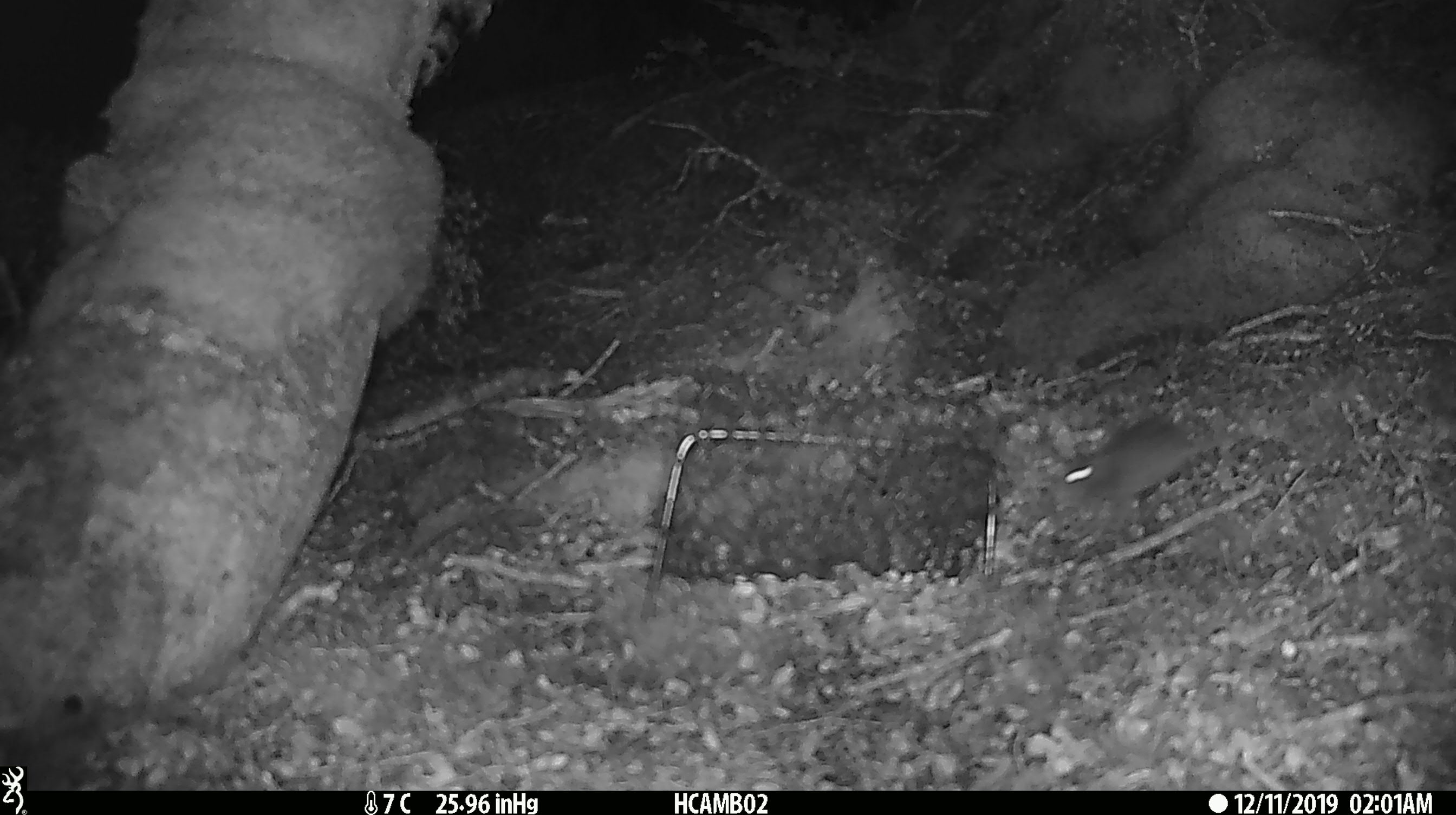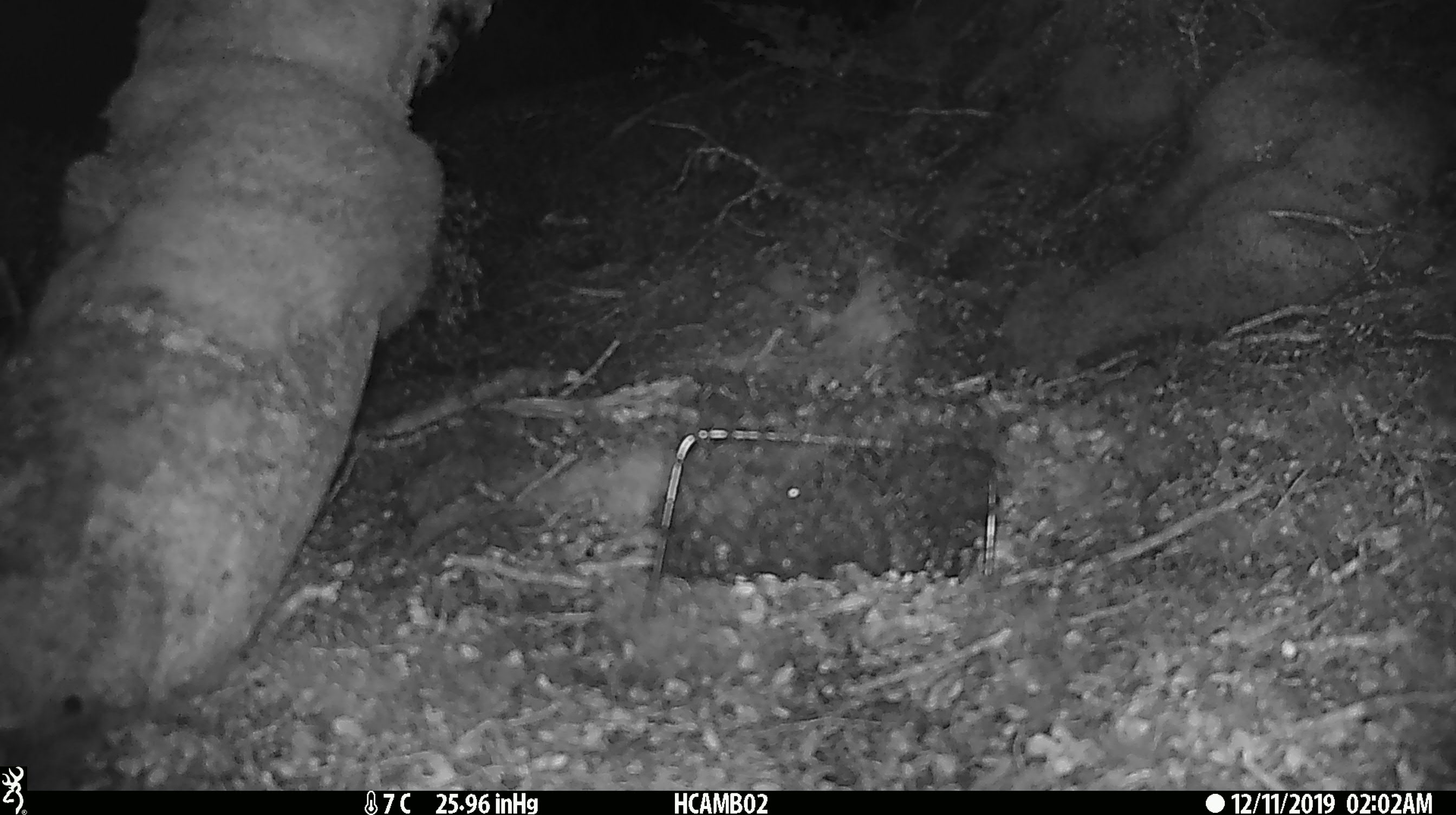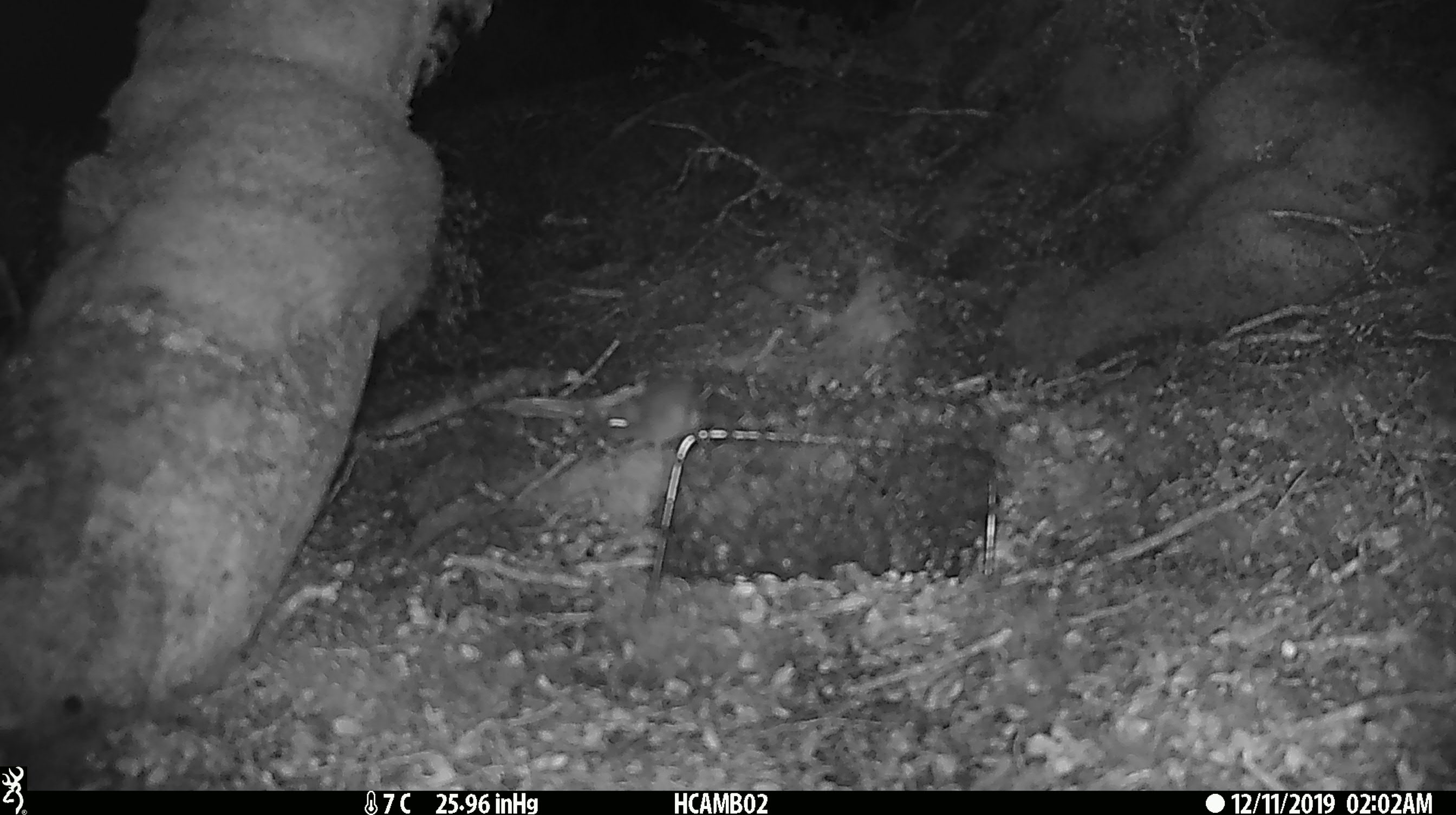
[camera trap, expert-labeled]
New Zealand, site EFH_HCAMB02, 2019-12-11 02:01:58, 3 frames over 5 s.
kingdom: Animalia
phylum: Chordata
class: Mammalia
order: Rodentia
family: Muridae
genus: Mus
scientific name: Mus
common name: mouse